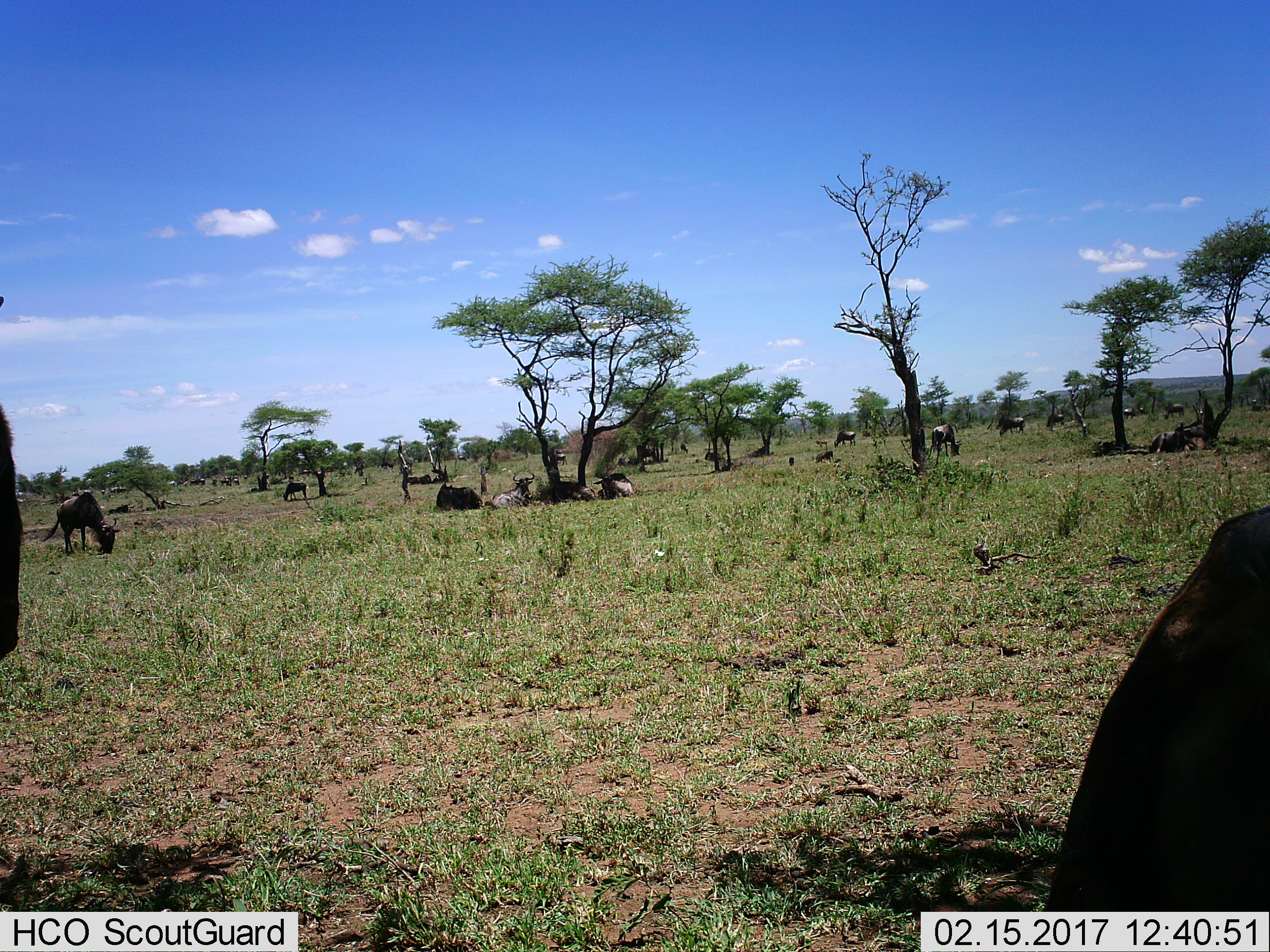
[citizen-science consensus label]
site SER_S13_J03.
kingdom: Animalia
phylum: Chordata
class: Mammalia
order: Artiodactyla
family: Bovidae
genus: Connochaetes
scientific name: Connochaetes taurinus taurinus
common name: blue wildebeest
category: wildebeestblue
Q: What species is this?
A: Wildebeestblue (blue wildebeest) (Connochaetes taurinus taurinus).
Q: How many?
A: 11-50.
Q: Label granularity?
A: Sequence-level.